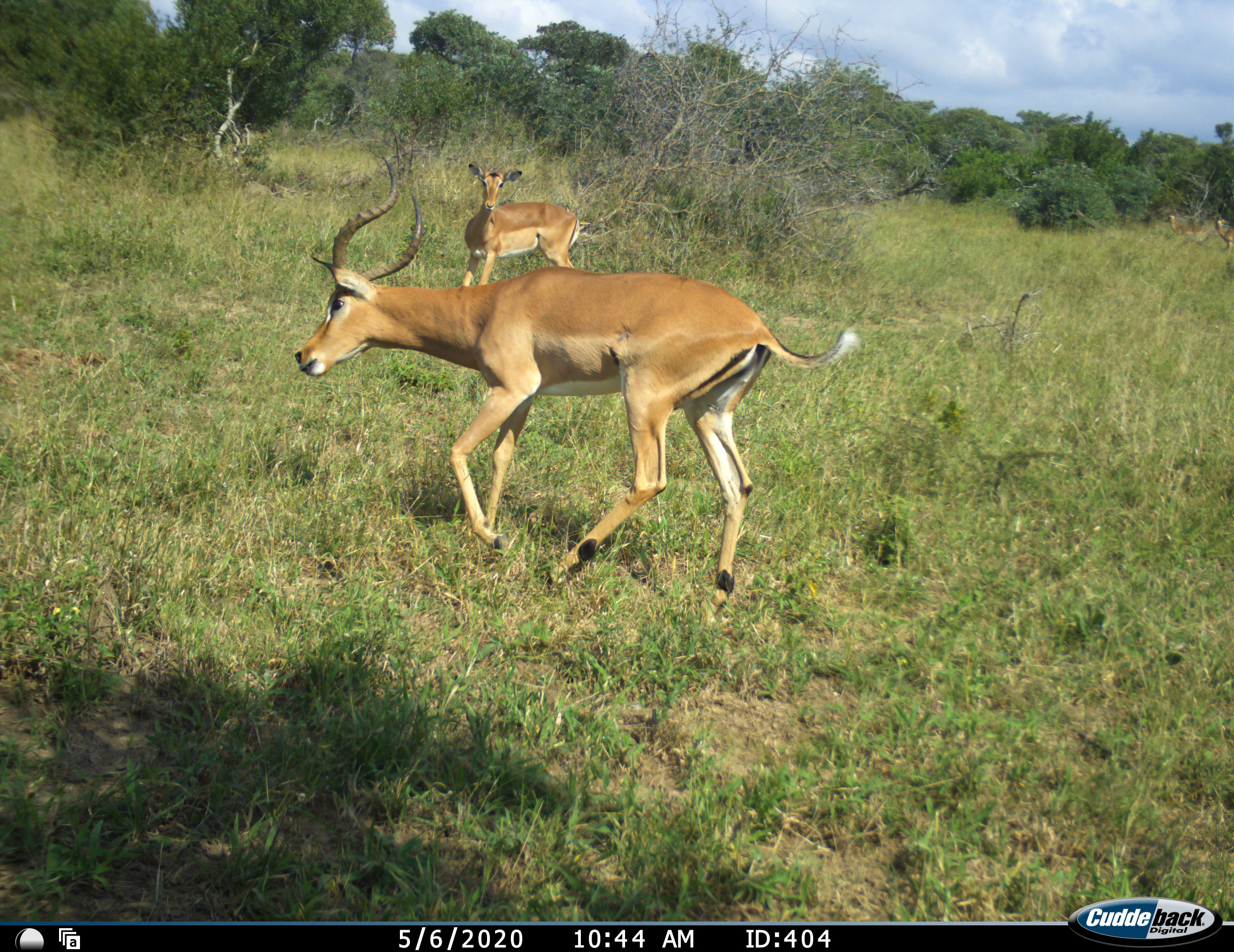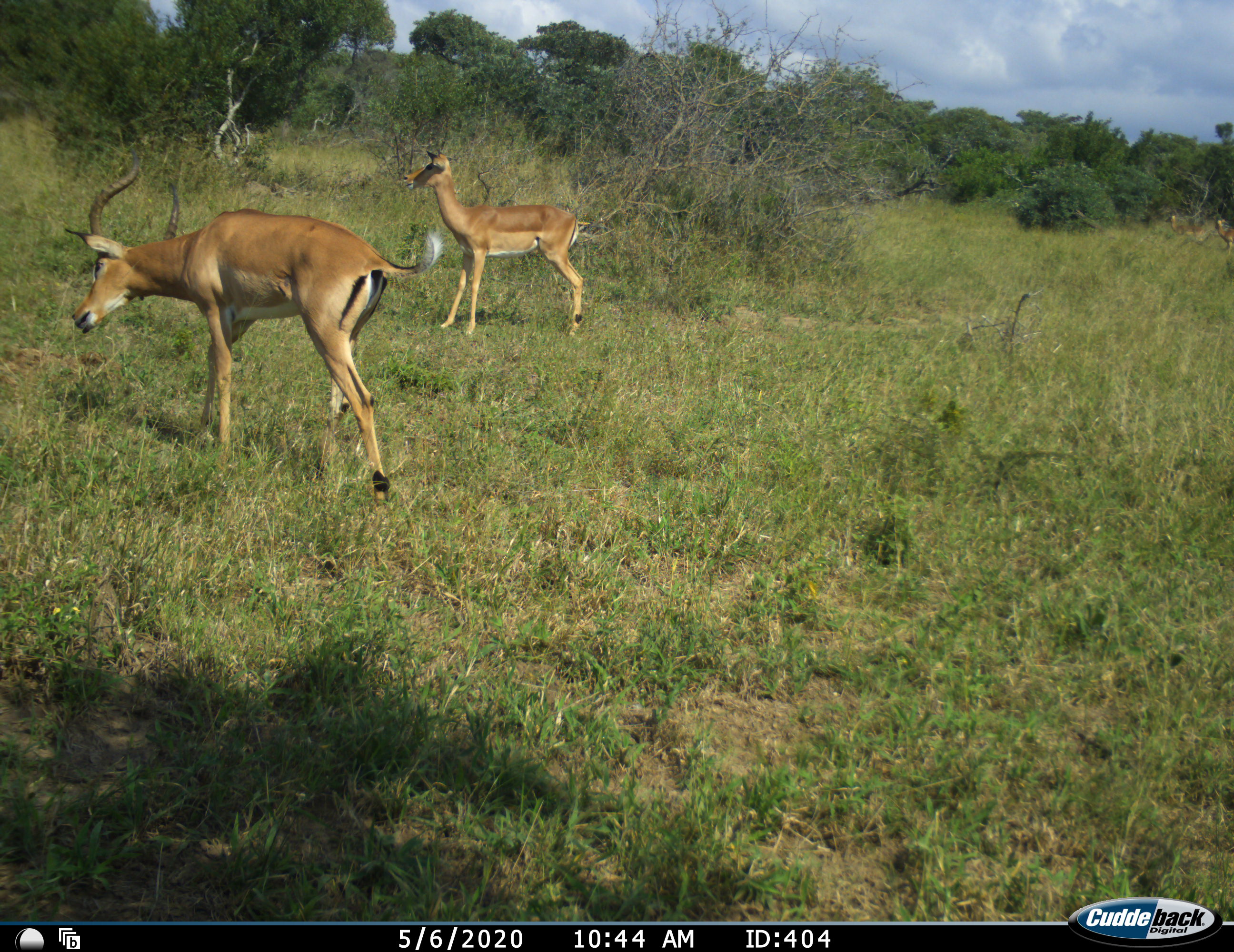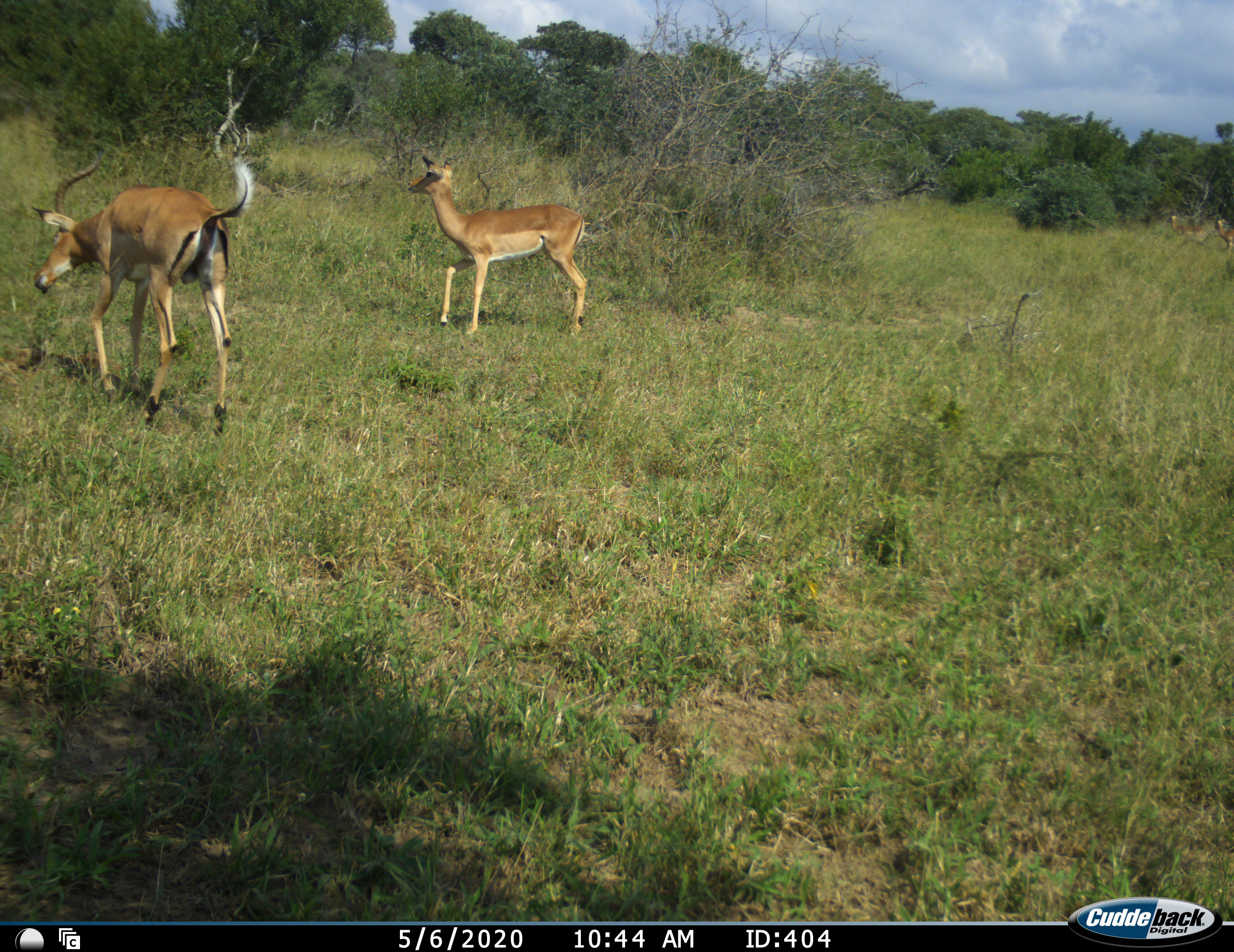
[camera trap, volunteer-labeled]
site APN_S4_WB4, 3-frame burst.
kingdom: Animalia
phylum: Chordata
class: Mammalia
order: Artiodactyla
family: Bovidae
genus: Aepyceros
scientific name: Aepyceros melampus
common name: impala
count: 2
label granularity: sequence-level